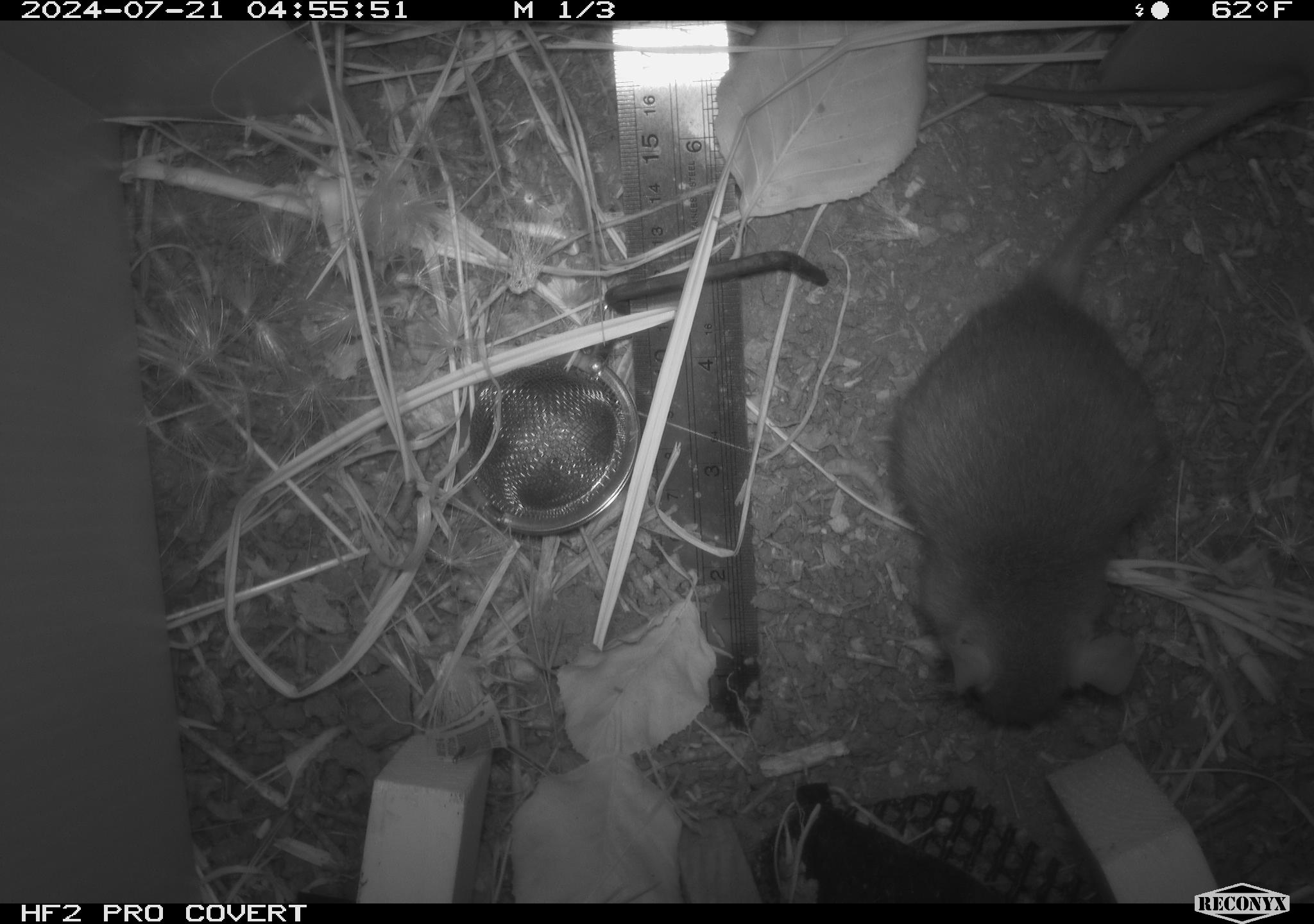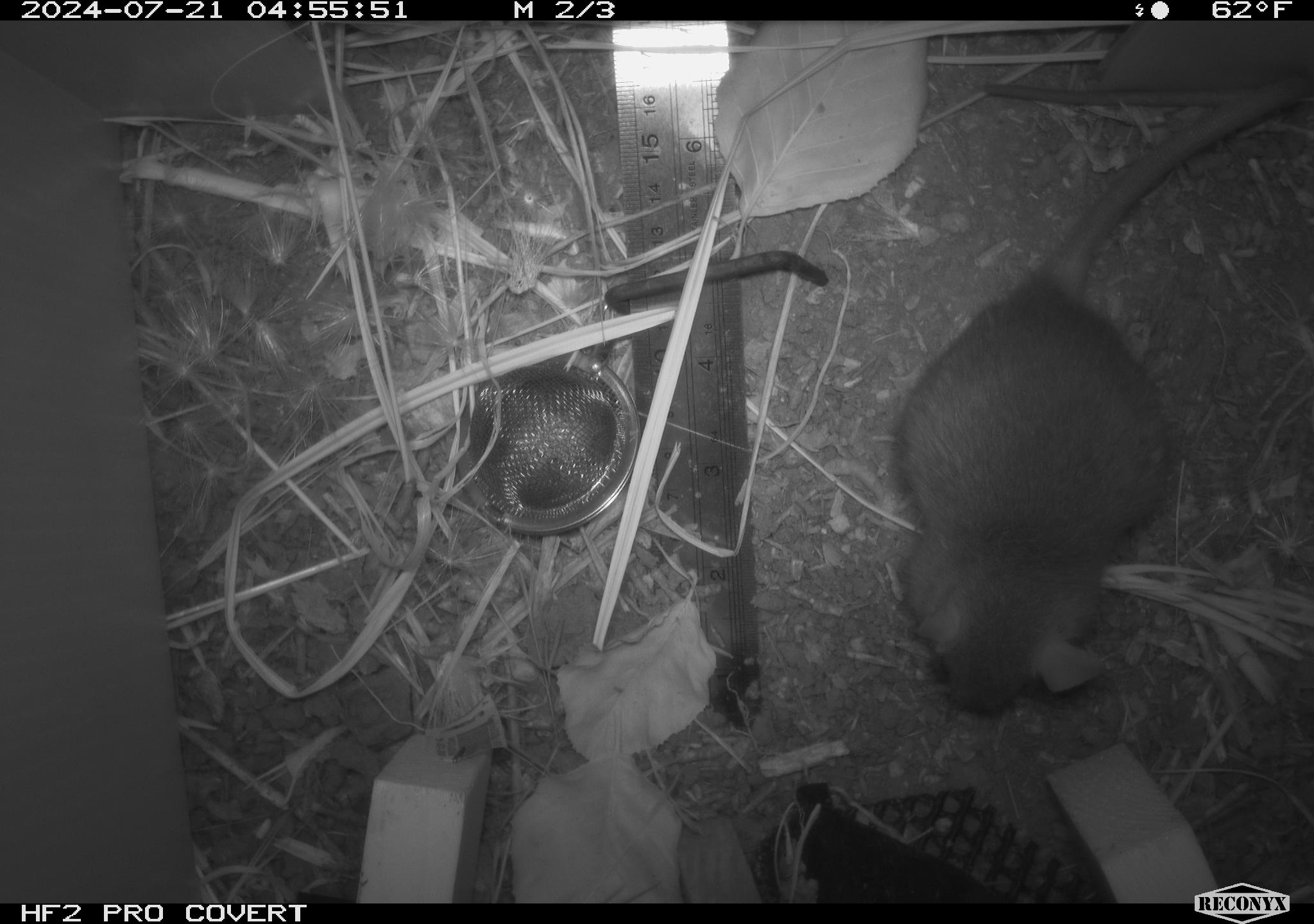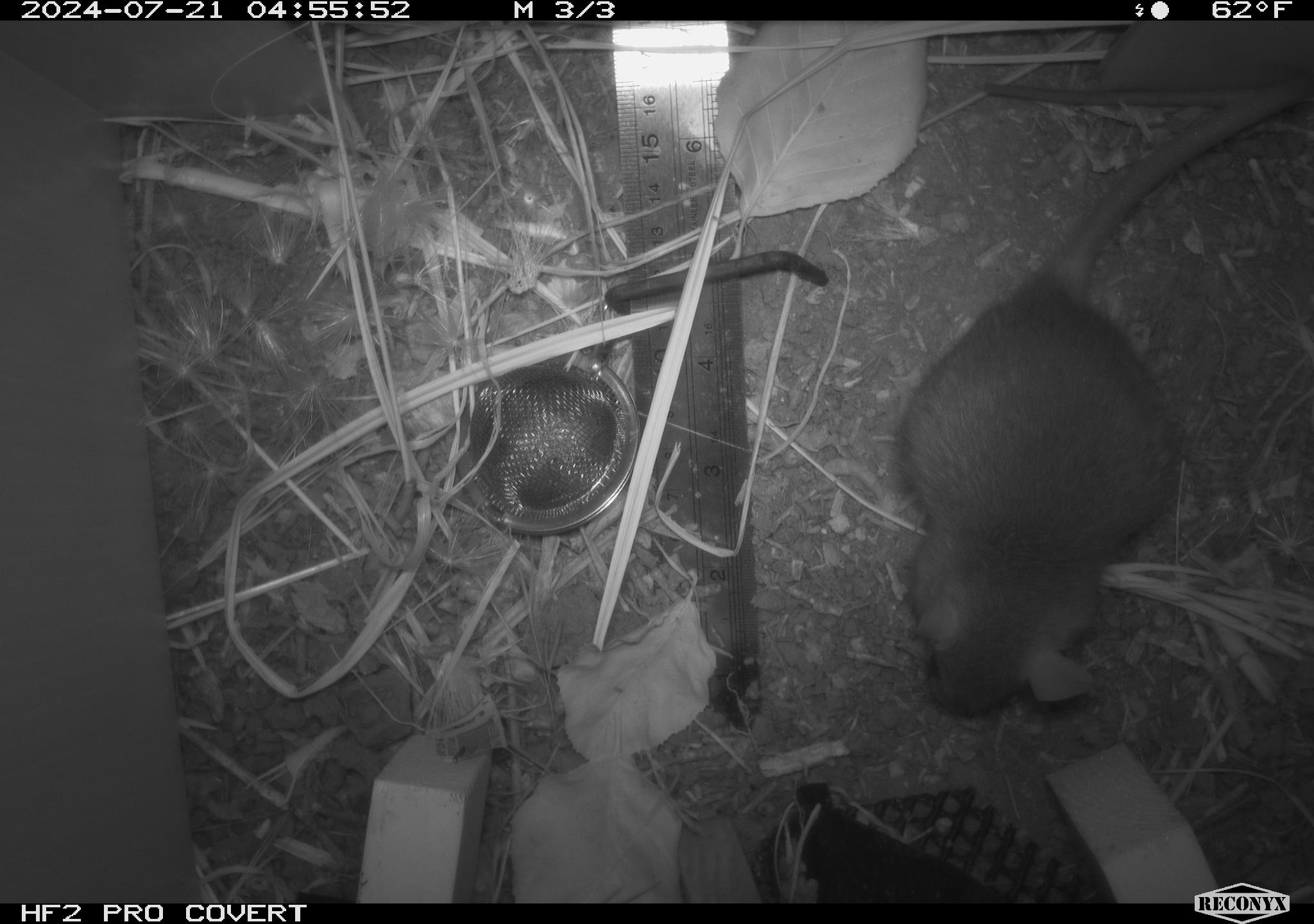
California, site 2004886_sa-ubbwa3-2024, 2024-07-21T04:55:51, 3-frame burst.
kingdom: Animalia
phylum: Chordata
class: Mammalia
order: Rodentia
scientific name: Rodentia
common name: mouse species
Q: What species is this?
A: Mouse species (Rodentia).